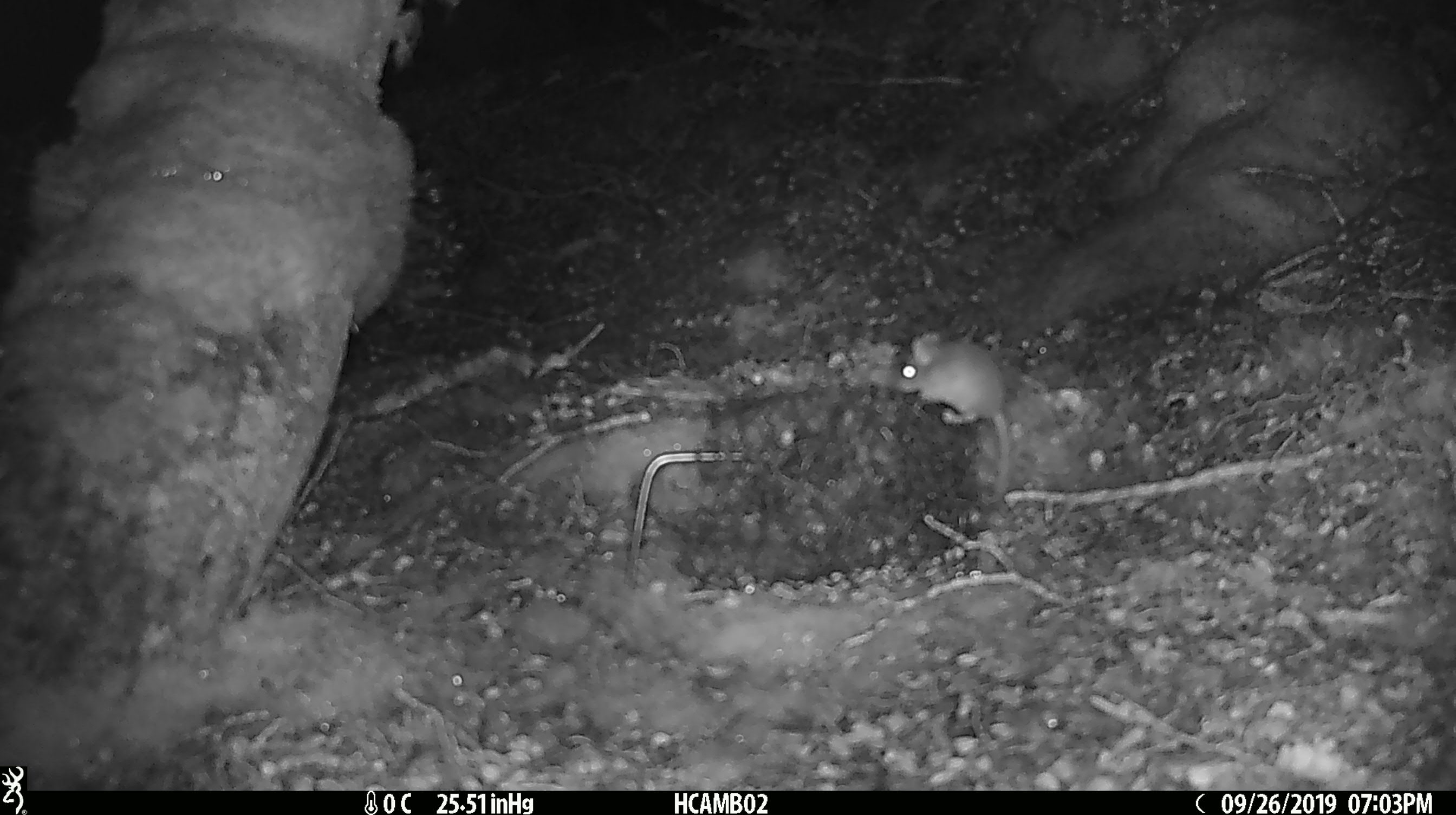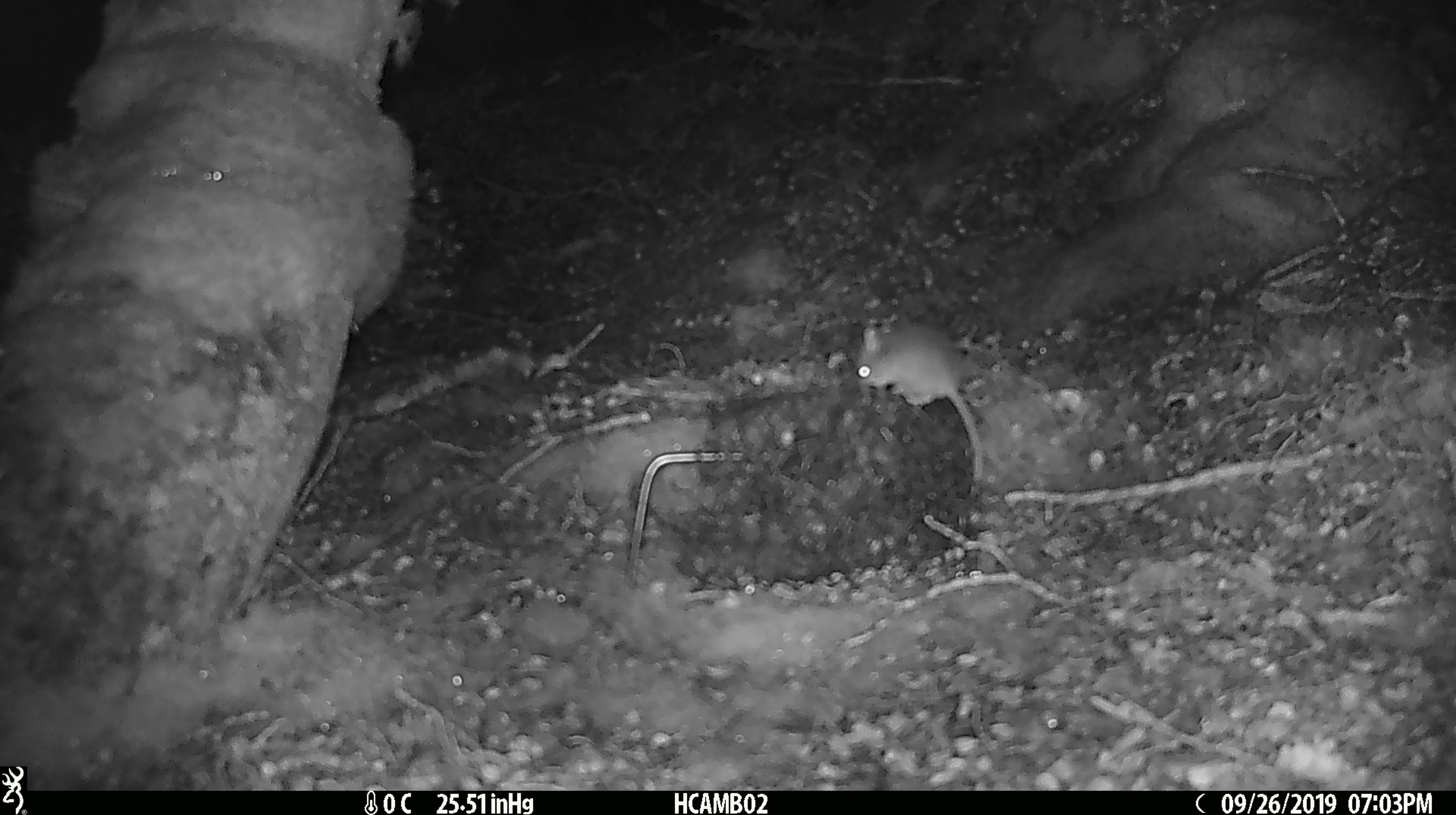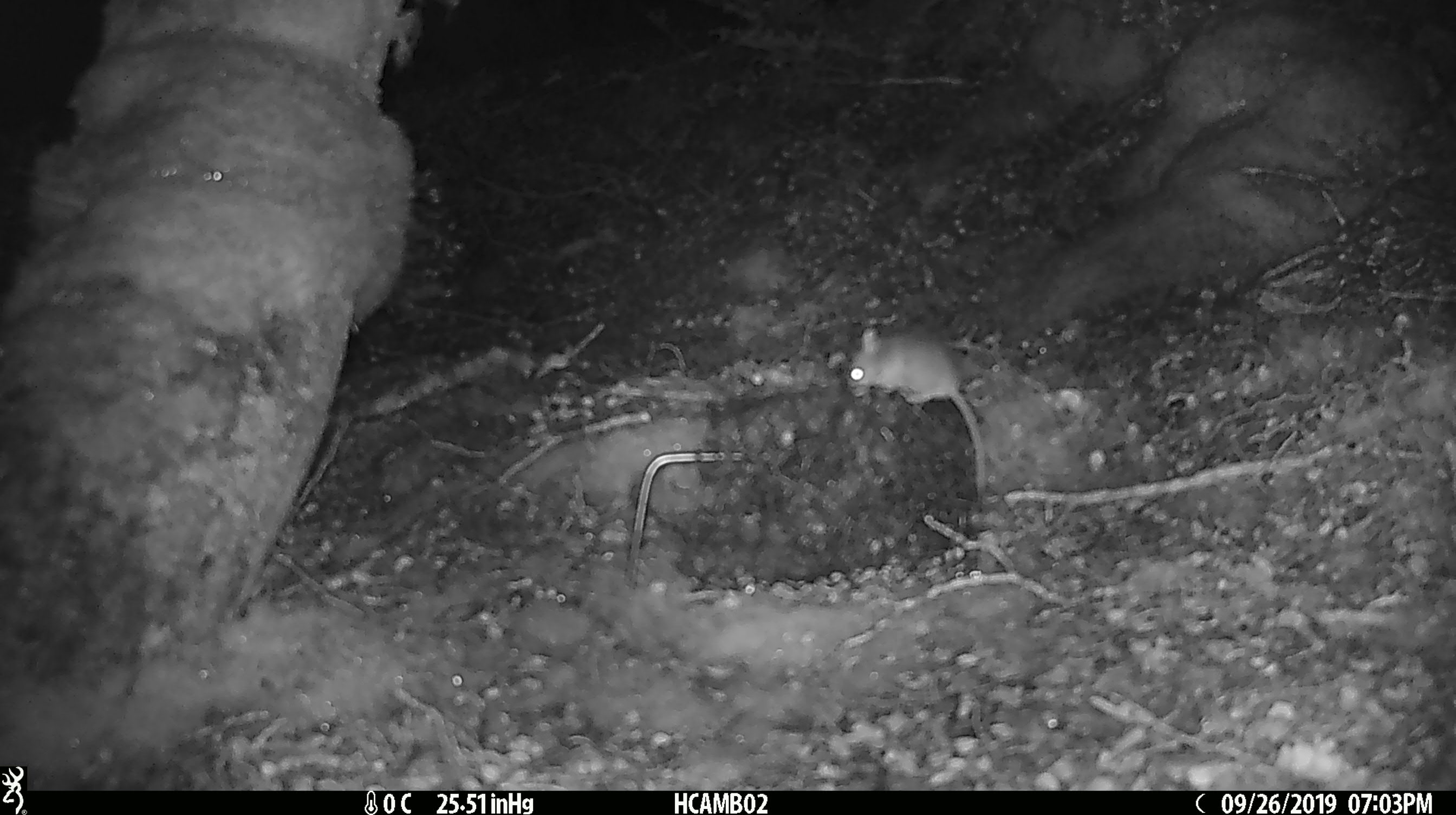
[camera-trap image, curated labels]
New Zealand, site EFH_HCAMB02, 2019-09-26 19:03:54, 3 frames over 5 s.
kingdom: Animalia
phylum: Chordata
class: Mammalia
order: Rodentia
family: Muridae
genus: Mus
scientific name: Mus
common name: mouse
Mouse (Mus).